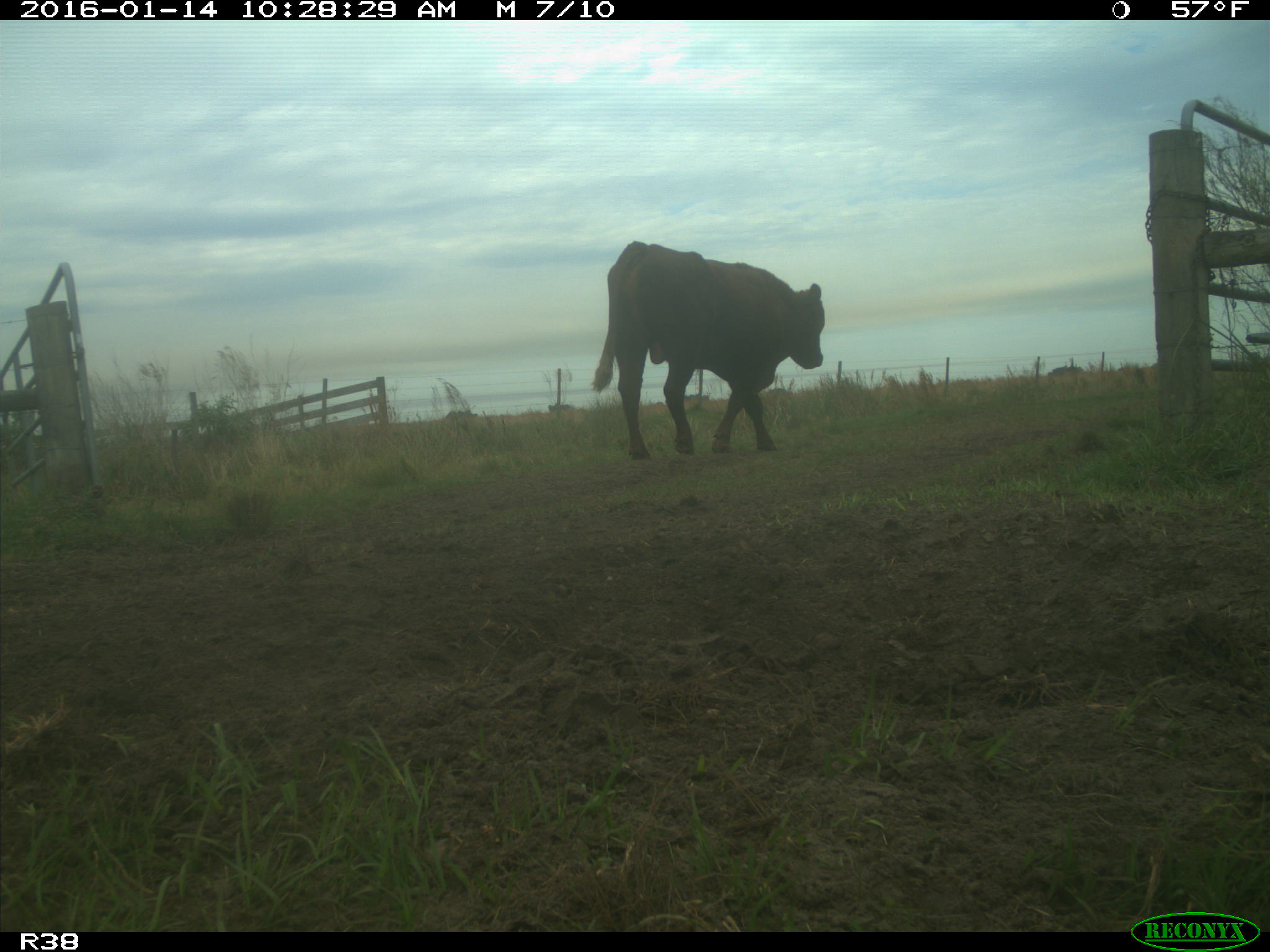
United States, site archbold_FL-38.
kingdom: Animalia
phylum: Chordata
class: Mammalia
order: Artiodactyla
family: Bovidae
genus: Bos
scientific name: Bos taurus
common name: domestic cow